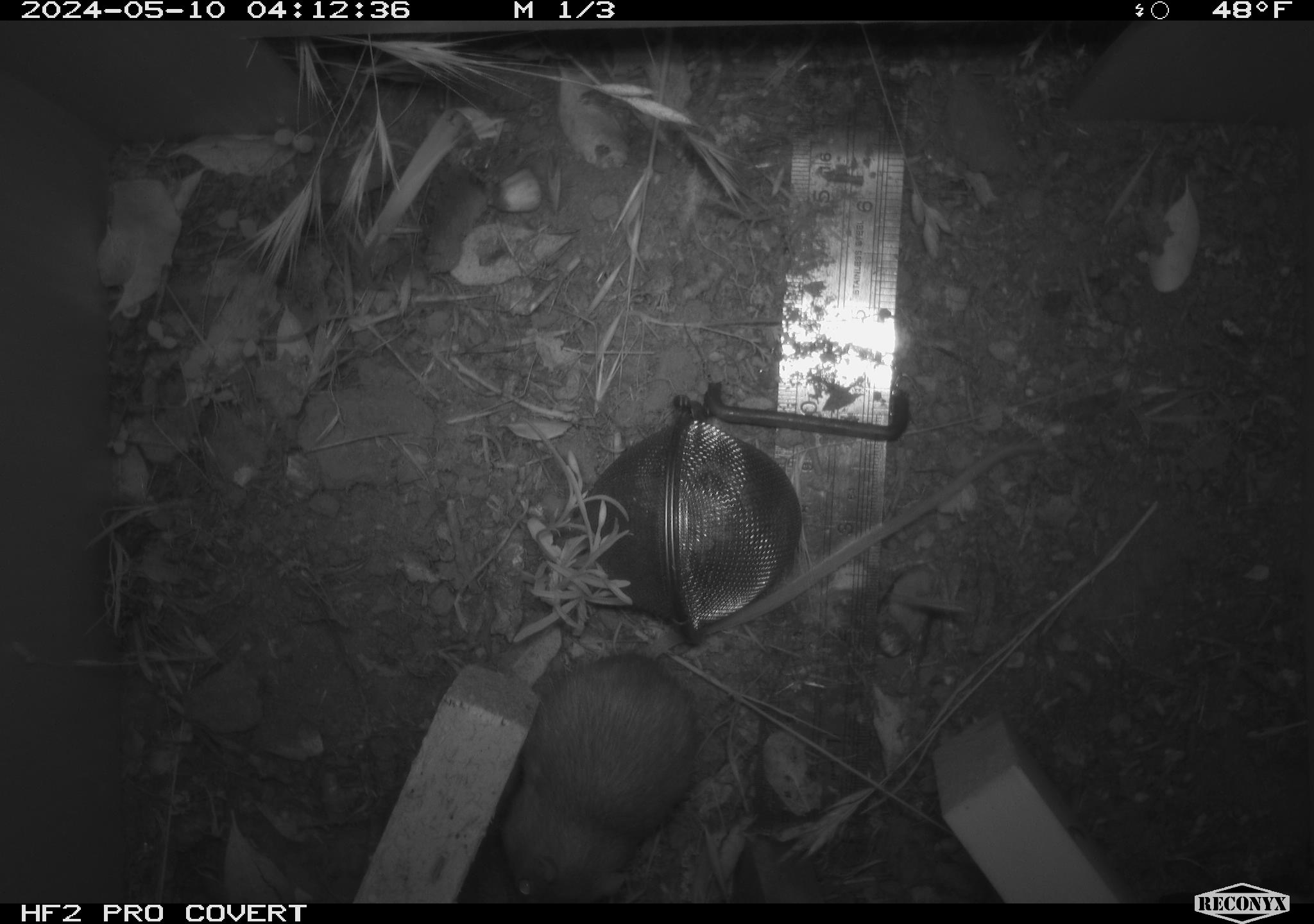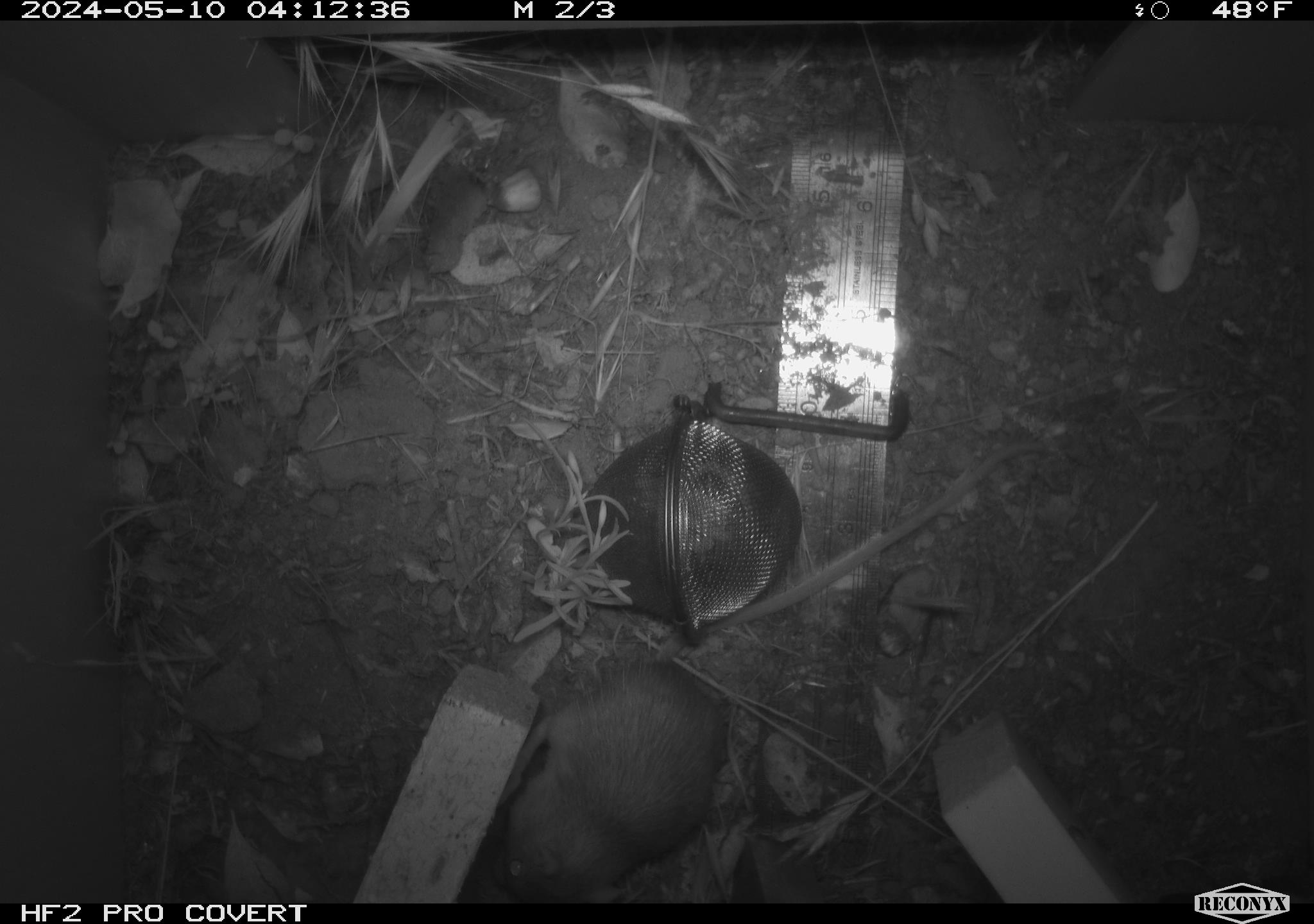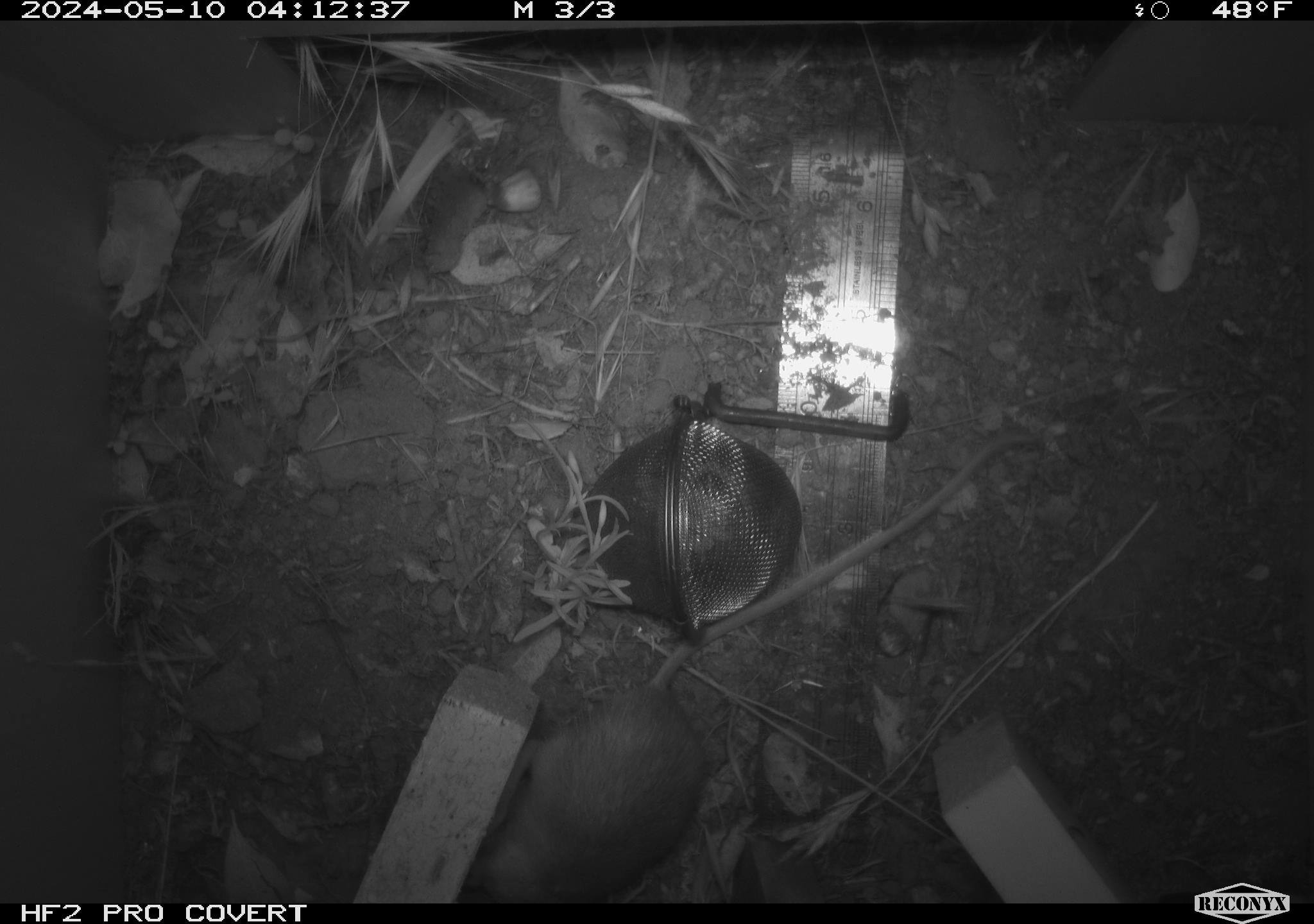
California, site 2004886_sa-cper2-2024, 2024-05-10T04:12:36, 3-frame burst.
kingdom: Animalia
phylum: Chordata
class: Mammalia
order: Rodentia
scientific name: Rodentia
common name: rodent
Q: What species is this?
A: Rodent (Rodentia).